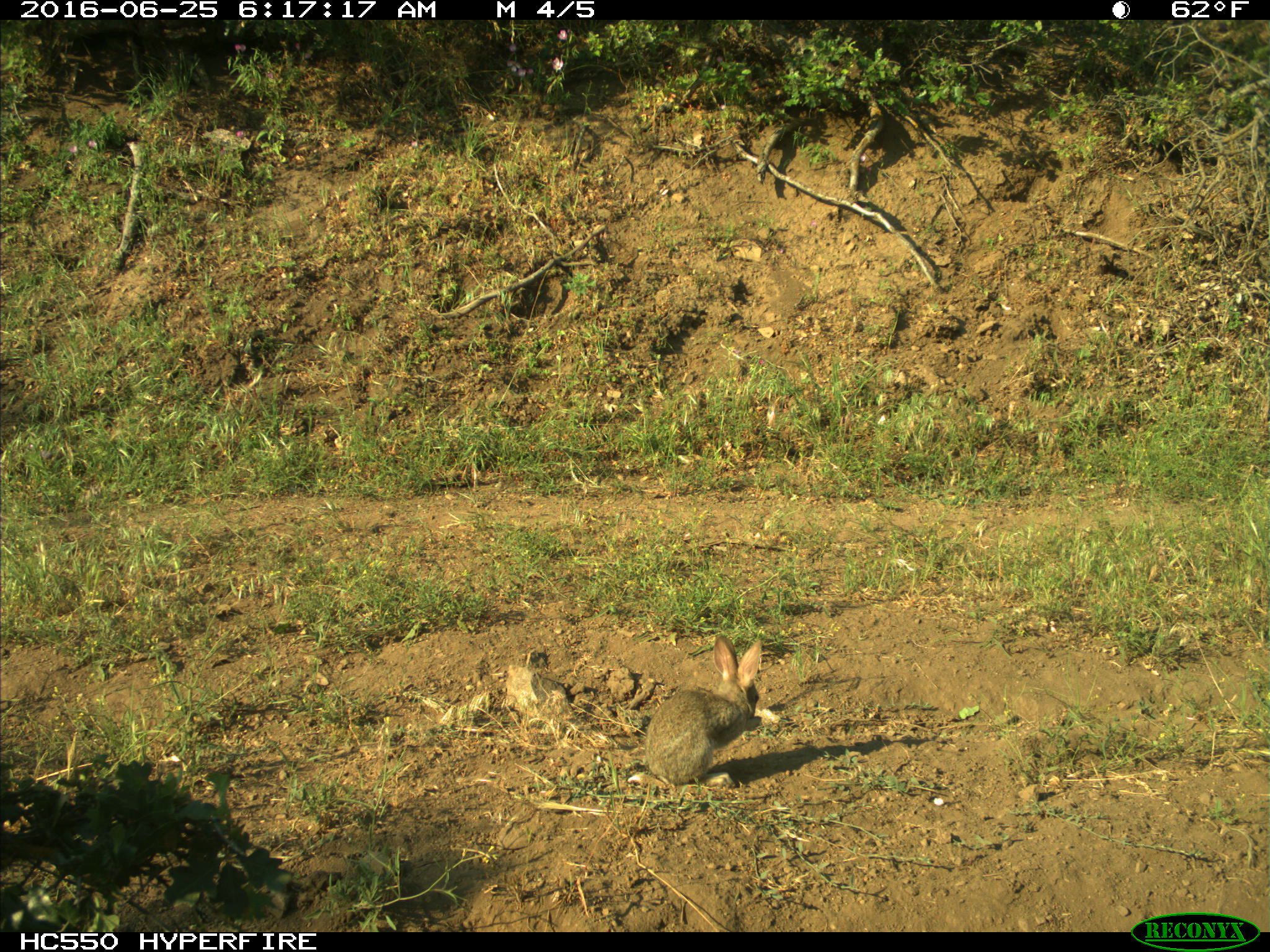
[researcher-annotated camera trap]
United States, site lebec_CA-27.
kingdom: Animalia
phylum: Chordata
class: Mammalia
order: Lagomorpha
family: Leporidae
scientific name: Leporidae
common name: rabbits and hares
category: unidentified rabbit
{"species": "unidentified rabbit (rabbits and hares) (Leporidae)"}